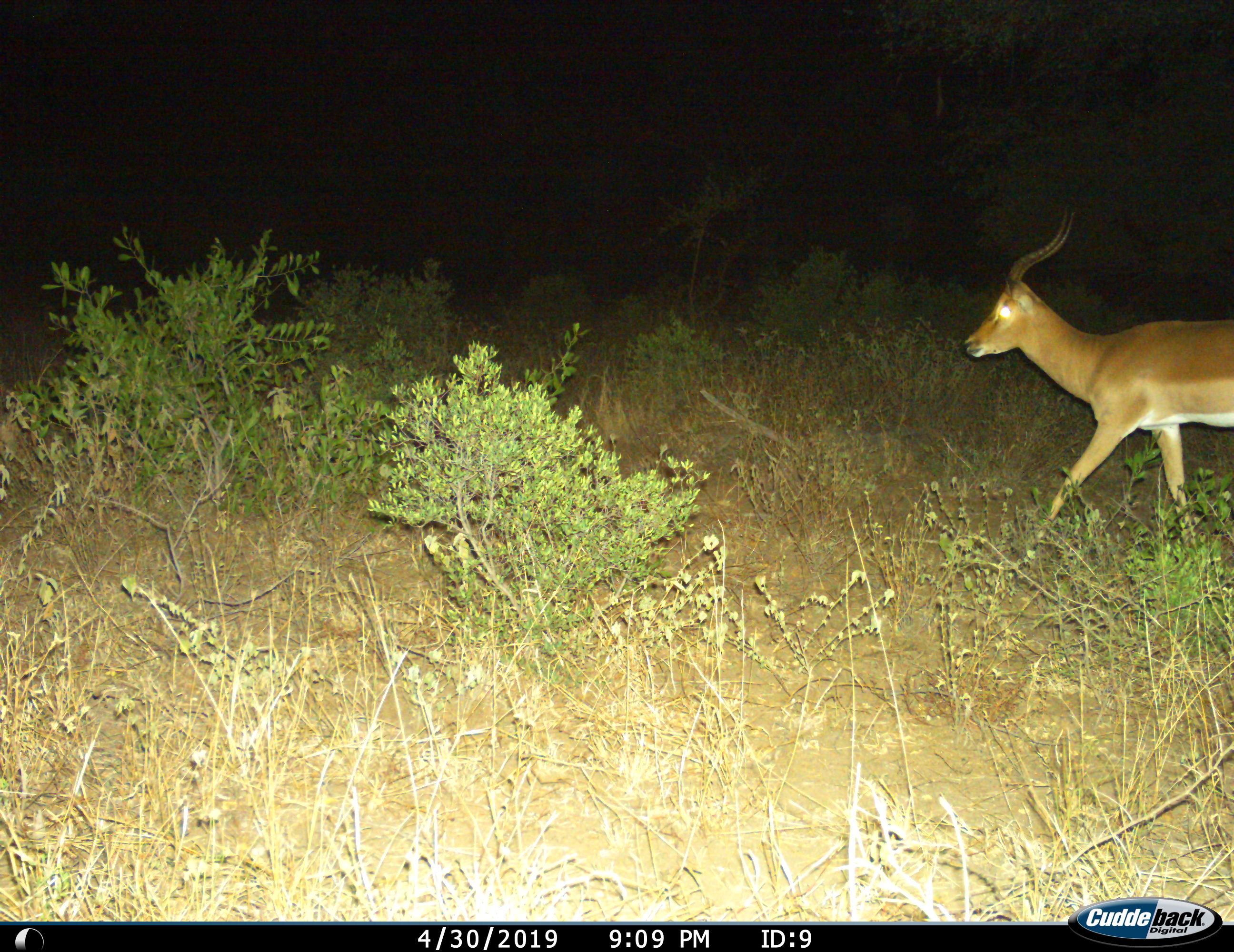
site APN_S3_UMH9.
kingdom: Animalia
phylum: Chordata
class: Mammalia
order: Artiodactyla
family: Bovidae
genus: Aepyceros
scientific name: Aepyceros melampus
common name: impala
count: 1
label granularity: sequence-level